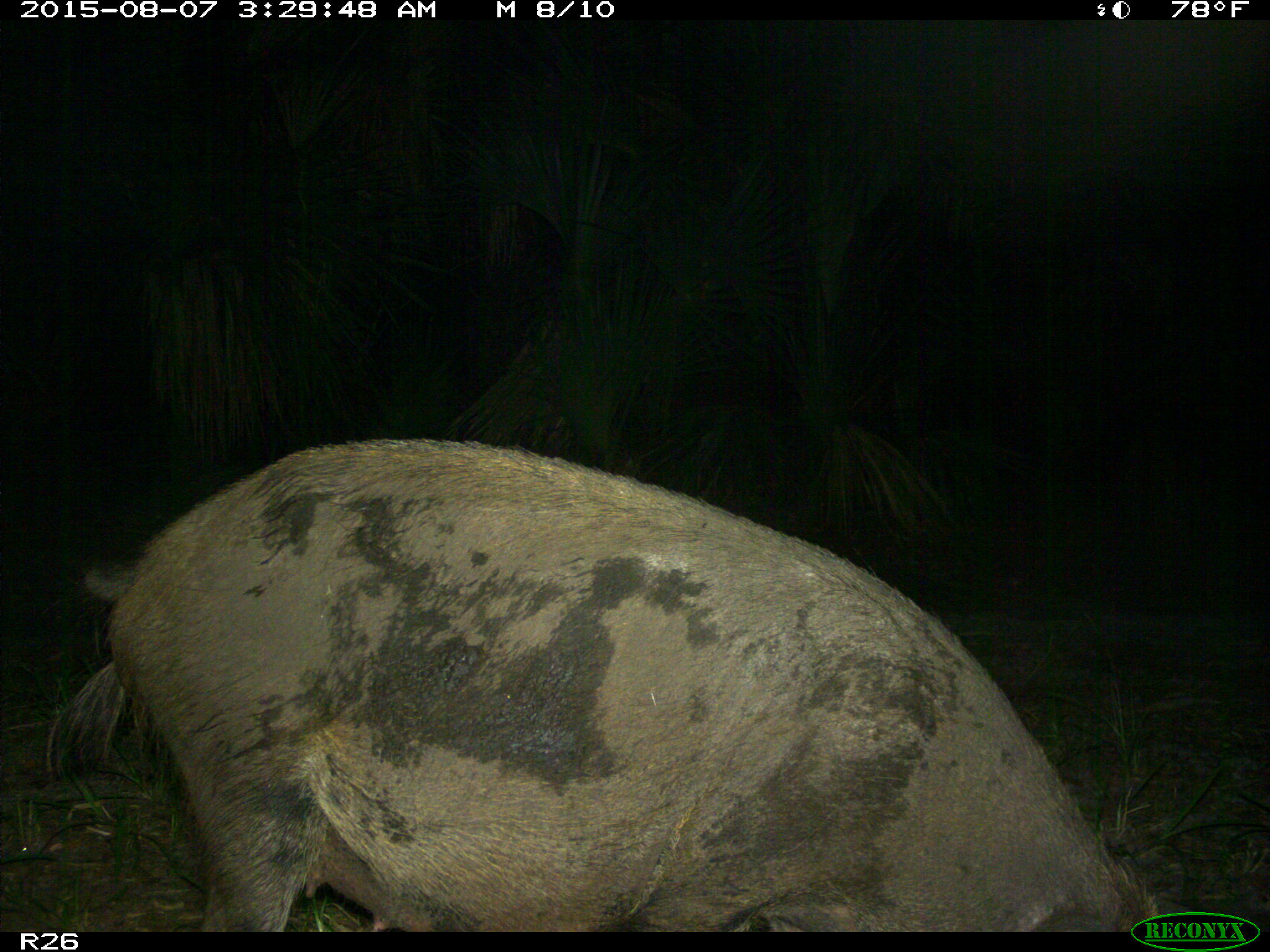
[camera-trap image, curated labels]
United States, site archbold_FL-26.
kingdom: Animalia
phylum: Chordata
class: Mammalia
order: Artiodactyla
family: Suidae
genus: Sus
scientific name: Sus scrofa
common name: wild boar